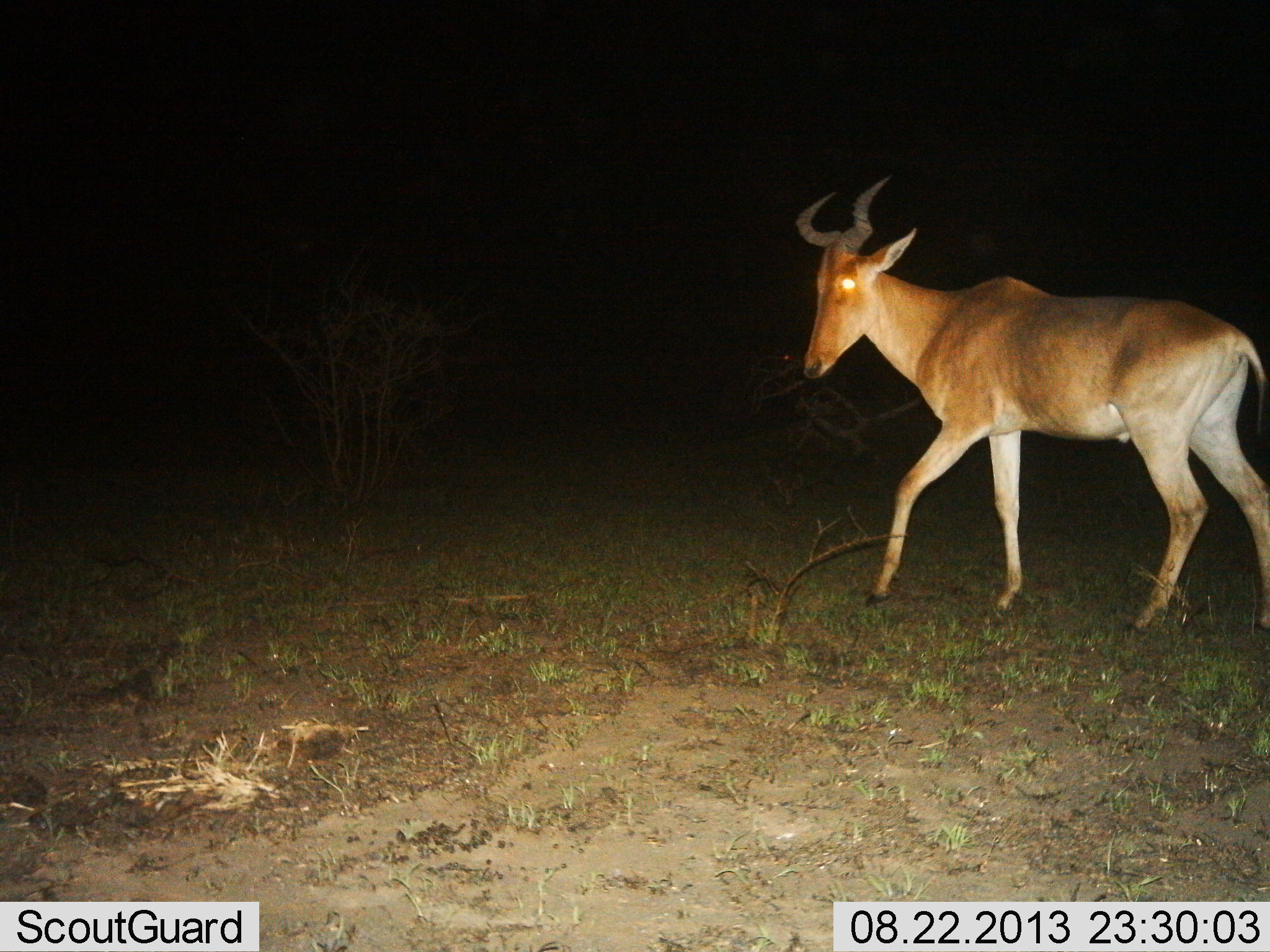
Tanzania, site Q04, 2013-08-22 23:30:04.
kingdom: Animalia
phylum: Chordata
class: Mammalia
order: Artiodactyla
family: Bovidae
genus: Alcelaphus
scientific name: Alcelaphus buselaphus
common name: hartebeest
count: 1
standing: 11%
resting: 0%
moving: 93%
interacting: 0%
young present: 0%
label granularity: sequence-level